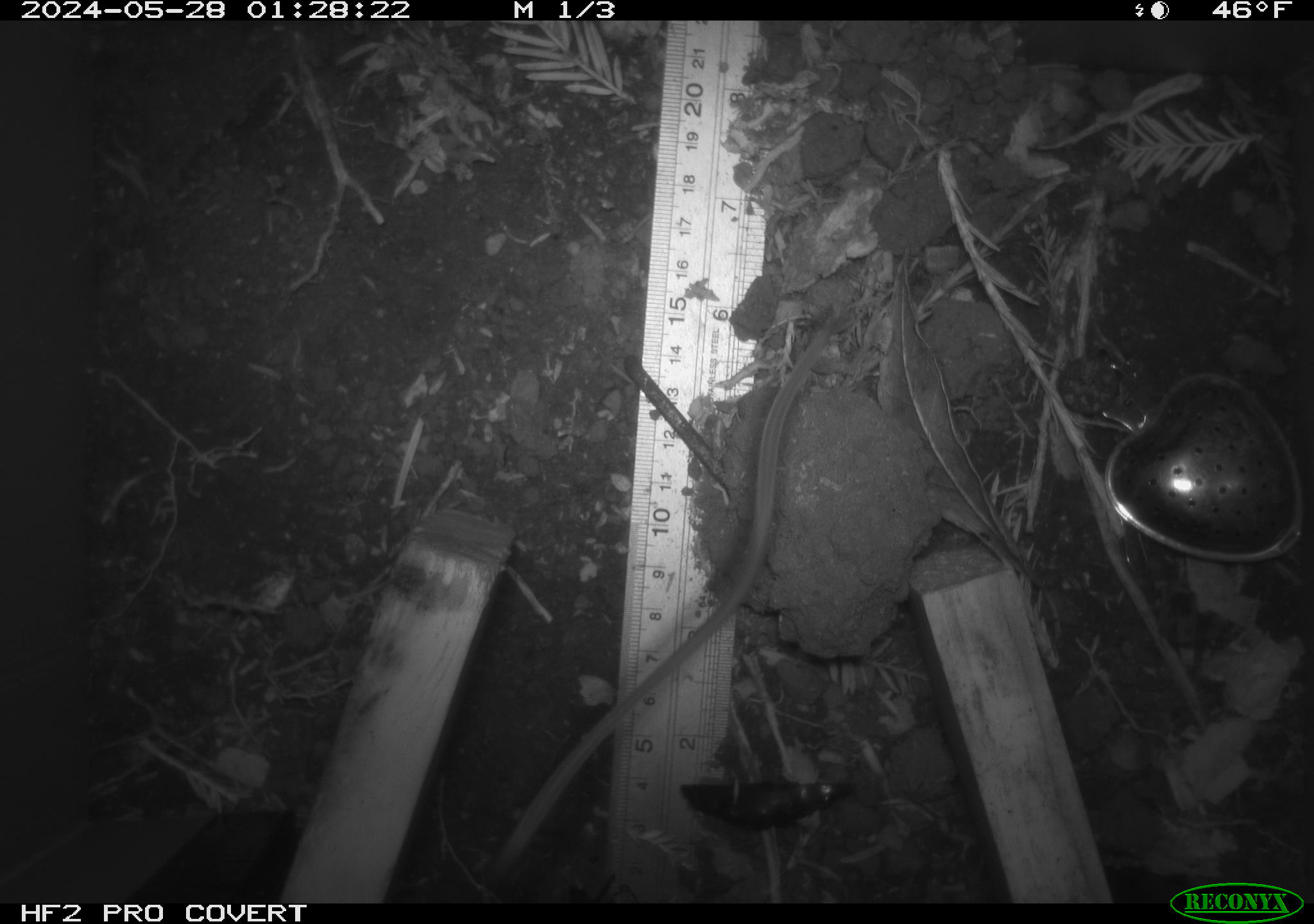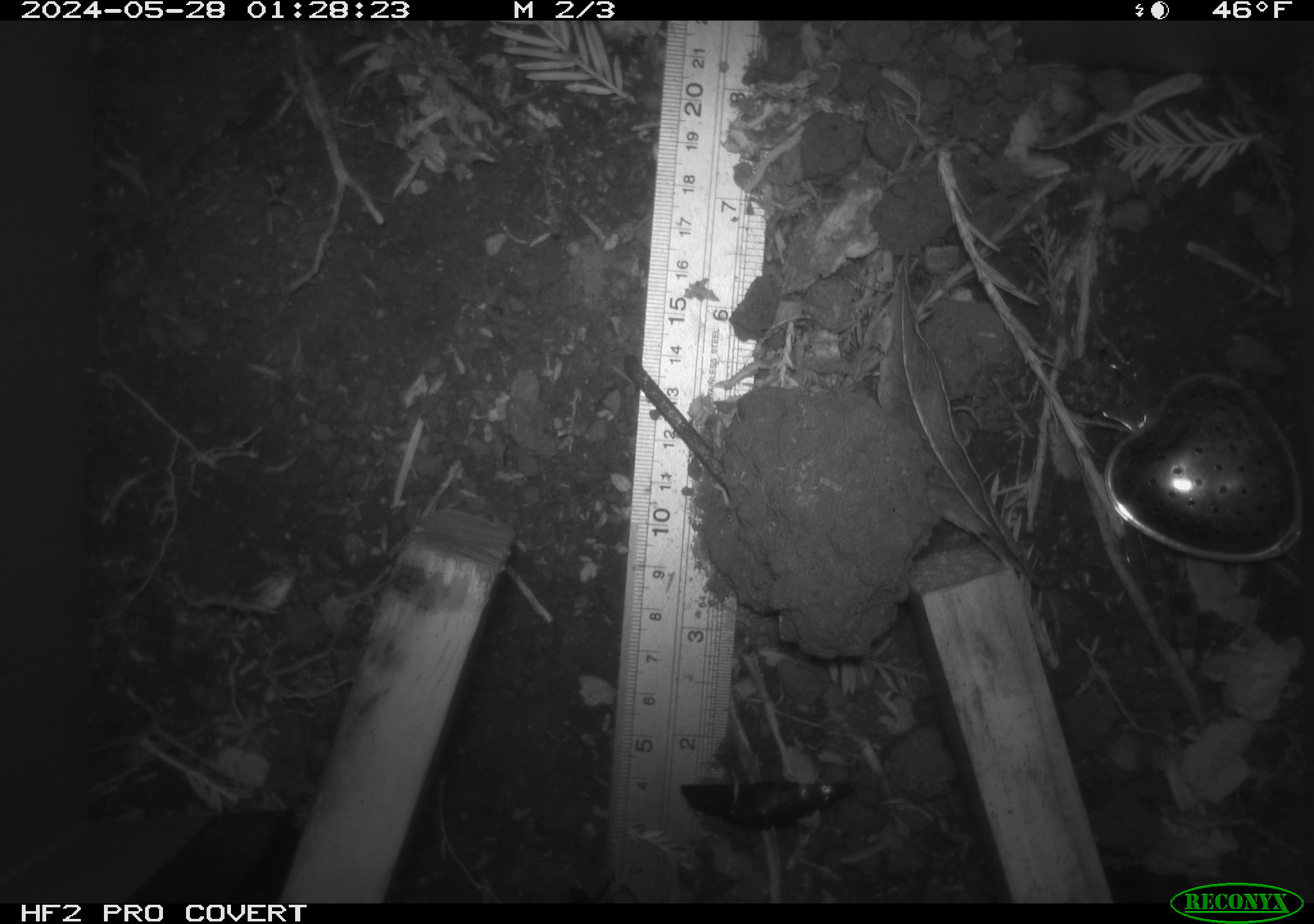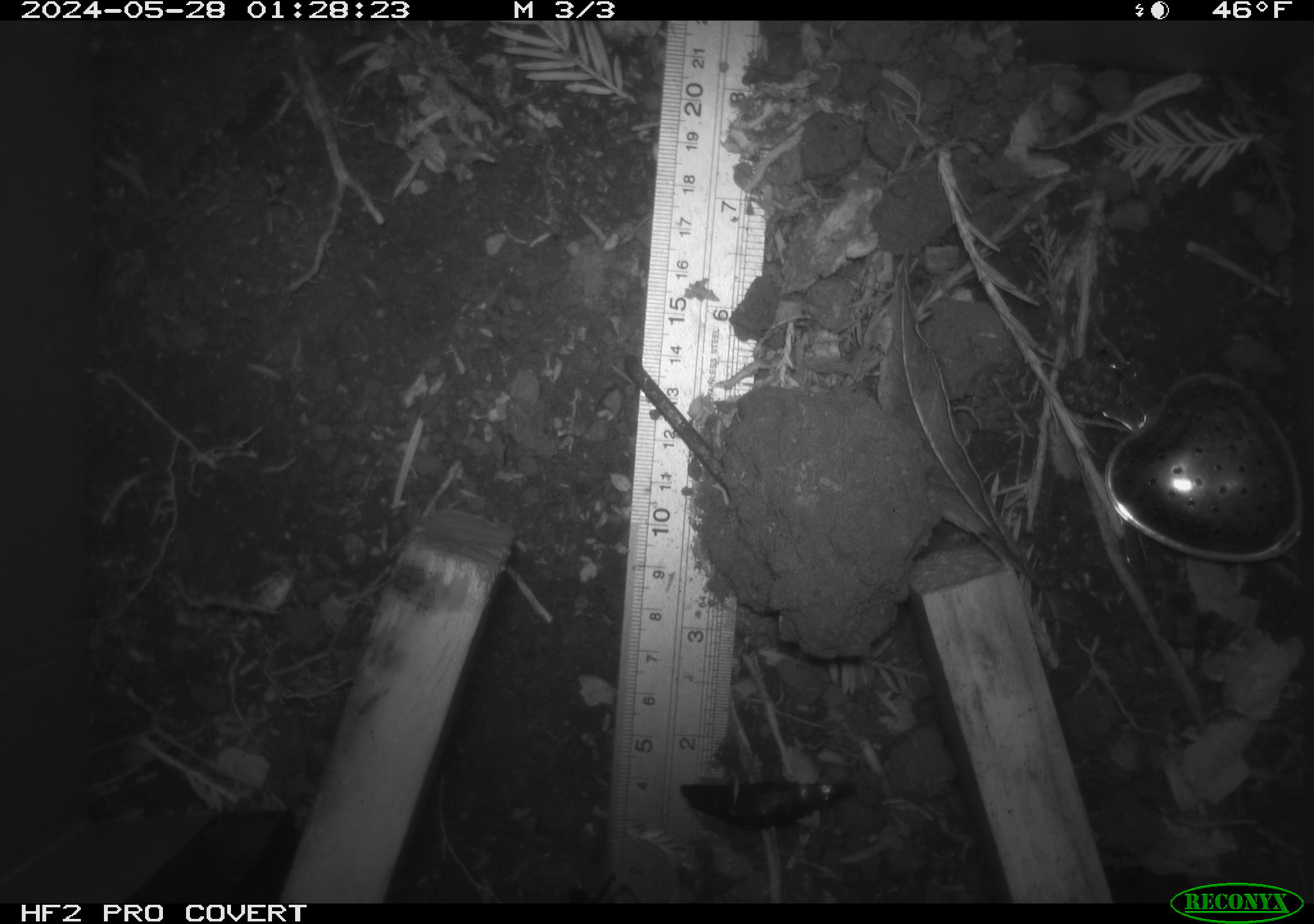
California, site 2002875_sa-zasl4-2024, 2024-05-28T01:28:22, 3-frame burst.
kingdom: Animalia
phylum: Chordata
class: Mammalia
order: Rodentia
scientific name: Rodentia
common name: rodent